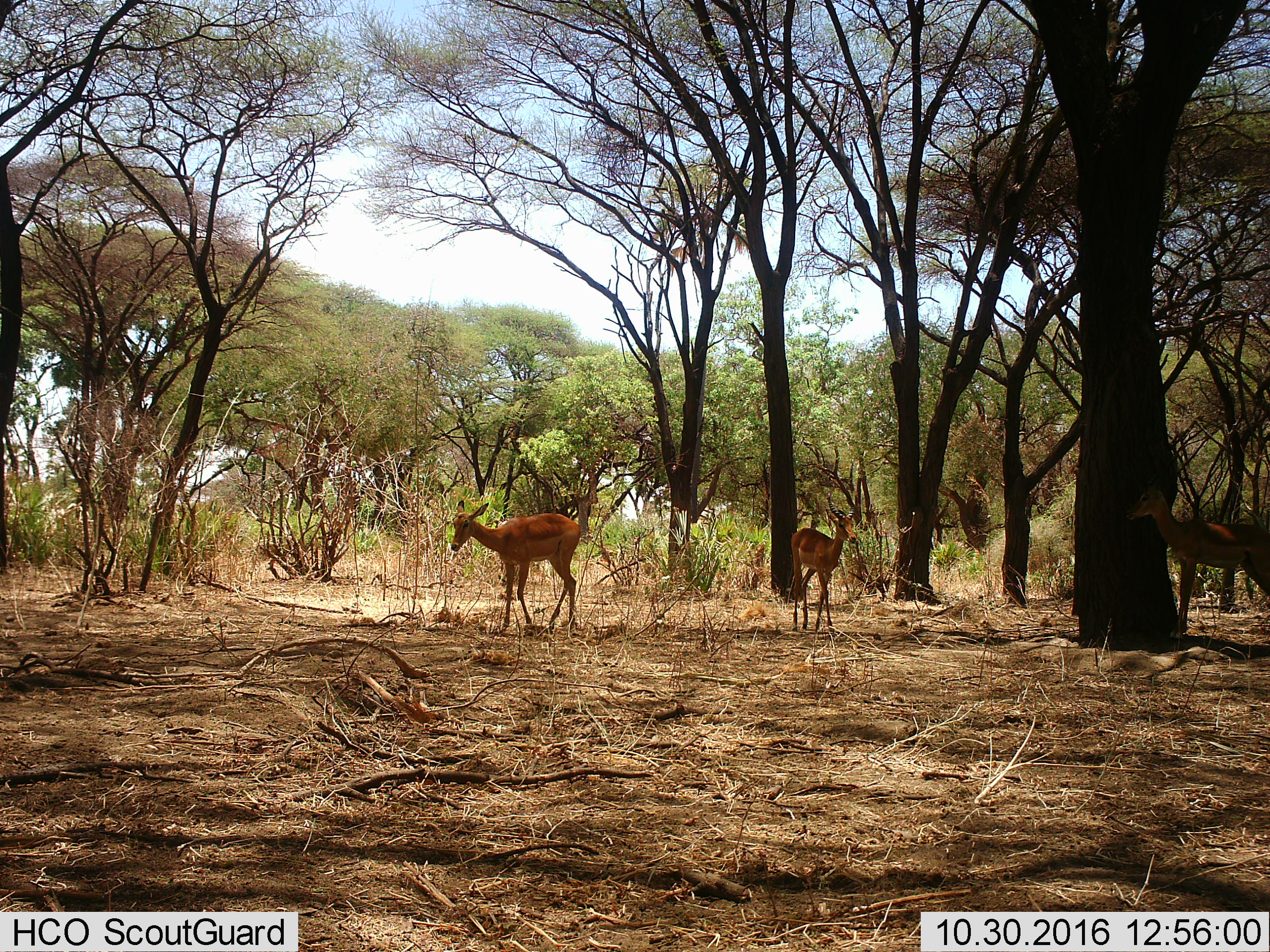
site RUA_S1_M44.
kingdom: Animalia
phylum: Chordata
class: Mammalia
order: Artiodactyla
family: Bovidae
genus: Aepyceros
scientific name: Aepyceros melampus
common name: impala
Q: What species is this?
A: Impala (Aepyceros melampus).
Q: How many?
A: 3.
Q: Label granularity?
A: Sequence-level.